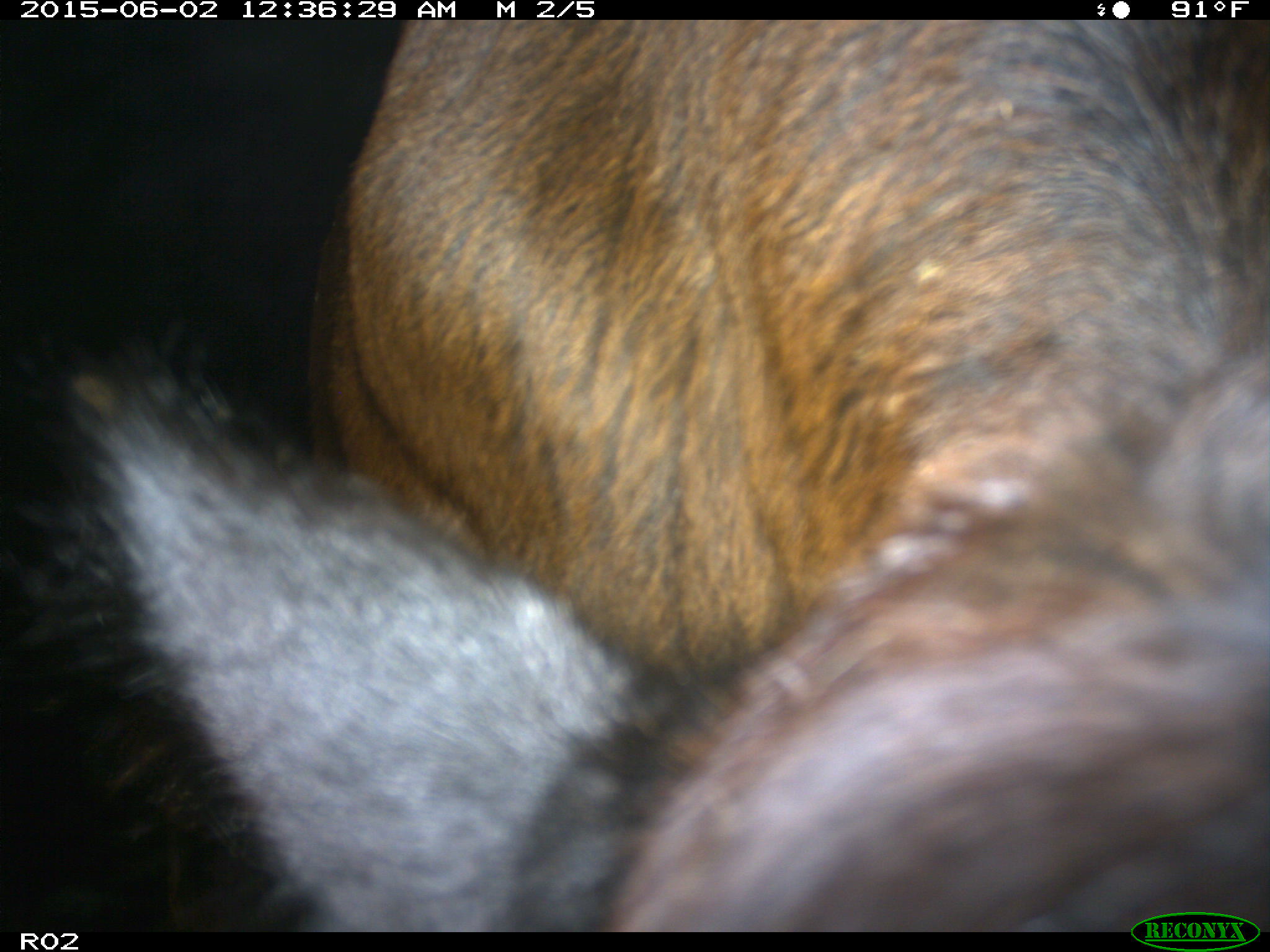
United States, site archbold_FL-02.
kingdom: Animalia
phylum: Chordata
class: Mammalia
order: Artiodactyla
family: Bovidae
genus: Bos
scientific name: Bos taurus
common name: domestic cow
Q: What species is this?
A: Bos taurus (domestic cow).